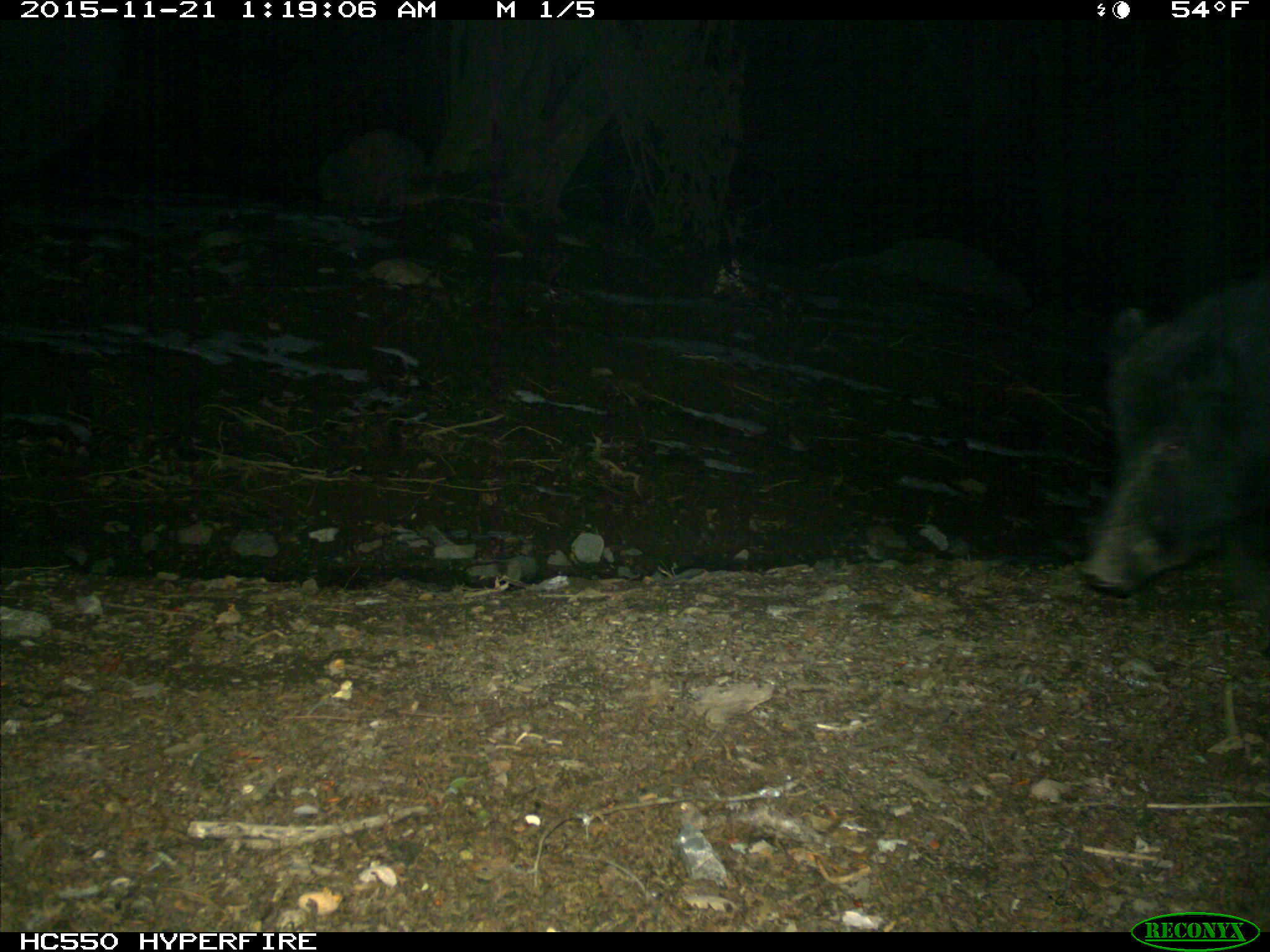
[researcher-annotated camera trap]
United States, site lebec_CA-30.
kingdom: Animalia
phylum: Chordata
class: Mammalia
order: Artiodactyla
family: Suidae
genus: Sus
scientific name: Sus scrofa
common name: wild boar